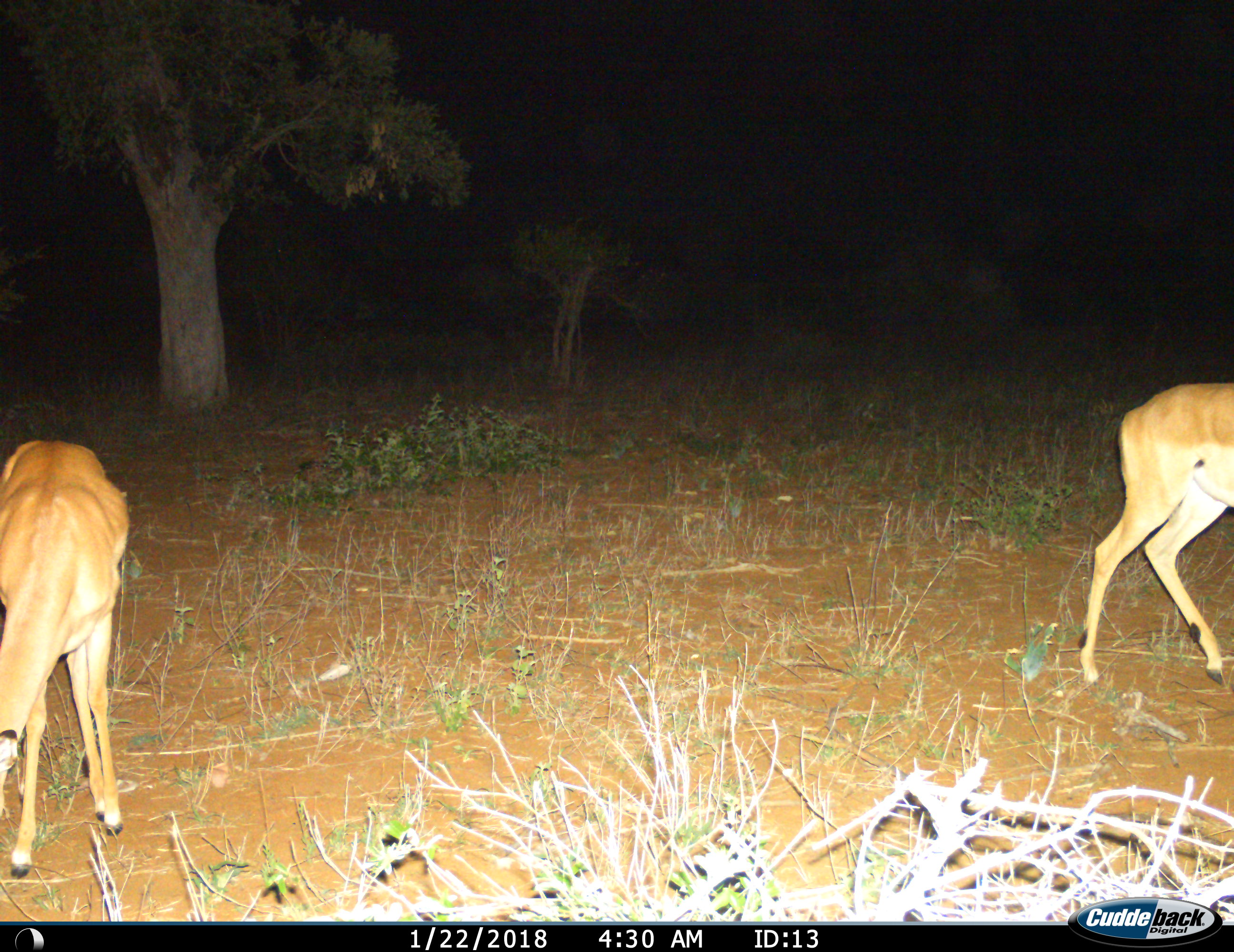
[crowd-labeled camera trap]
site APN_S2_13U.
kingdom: Animalia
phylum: Chordata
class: Mammalia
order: Artiodactyla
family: Bovidae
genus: Aepyceros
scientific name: Aepyceros melampus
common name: impala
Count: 2.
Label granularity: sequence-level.